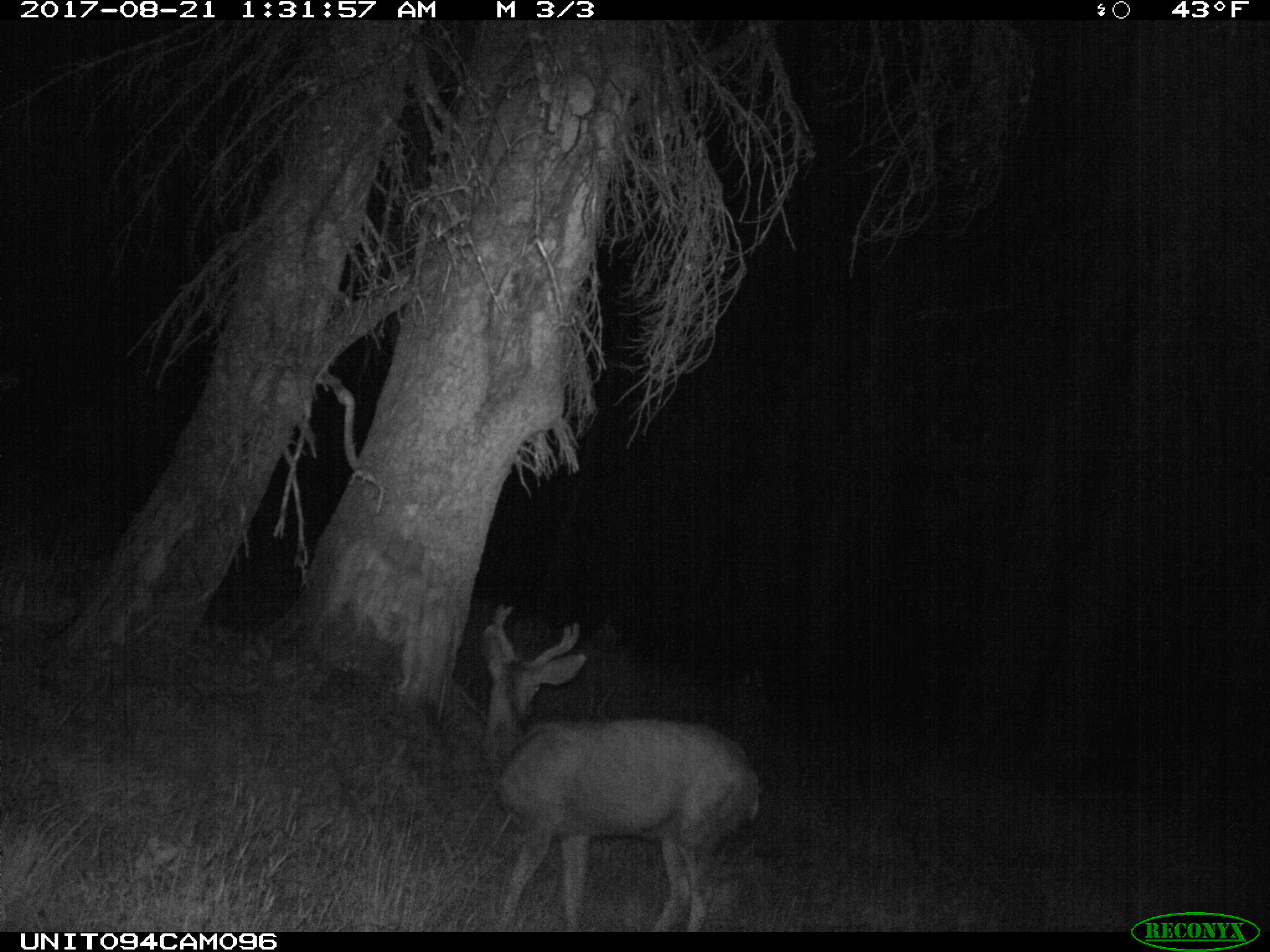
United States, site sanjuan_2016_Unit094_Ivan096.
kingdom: Animalia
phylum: Chordata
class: Mammalia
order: Artiodactyla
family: Cervidae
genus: Odocoileus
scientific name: Odocoileus hemionus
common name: mule deer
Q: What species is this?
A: Odocoileus hemionus (mule deer).